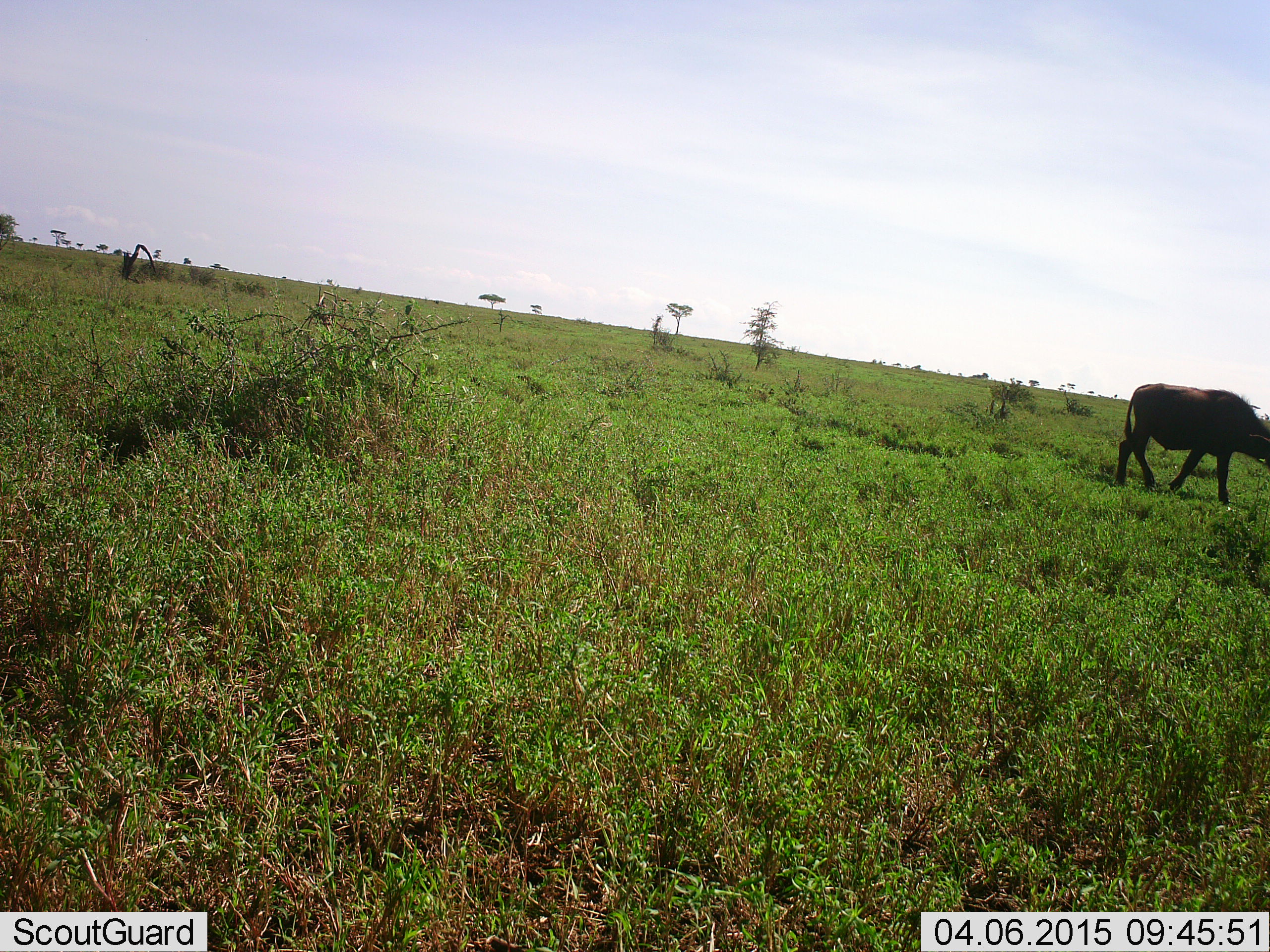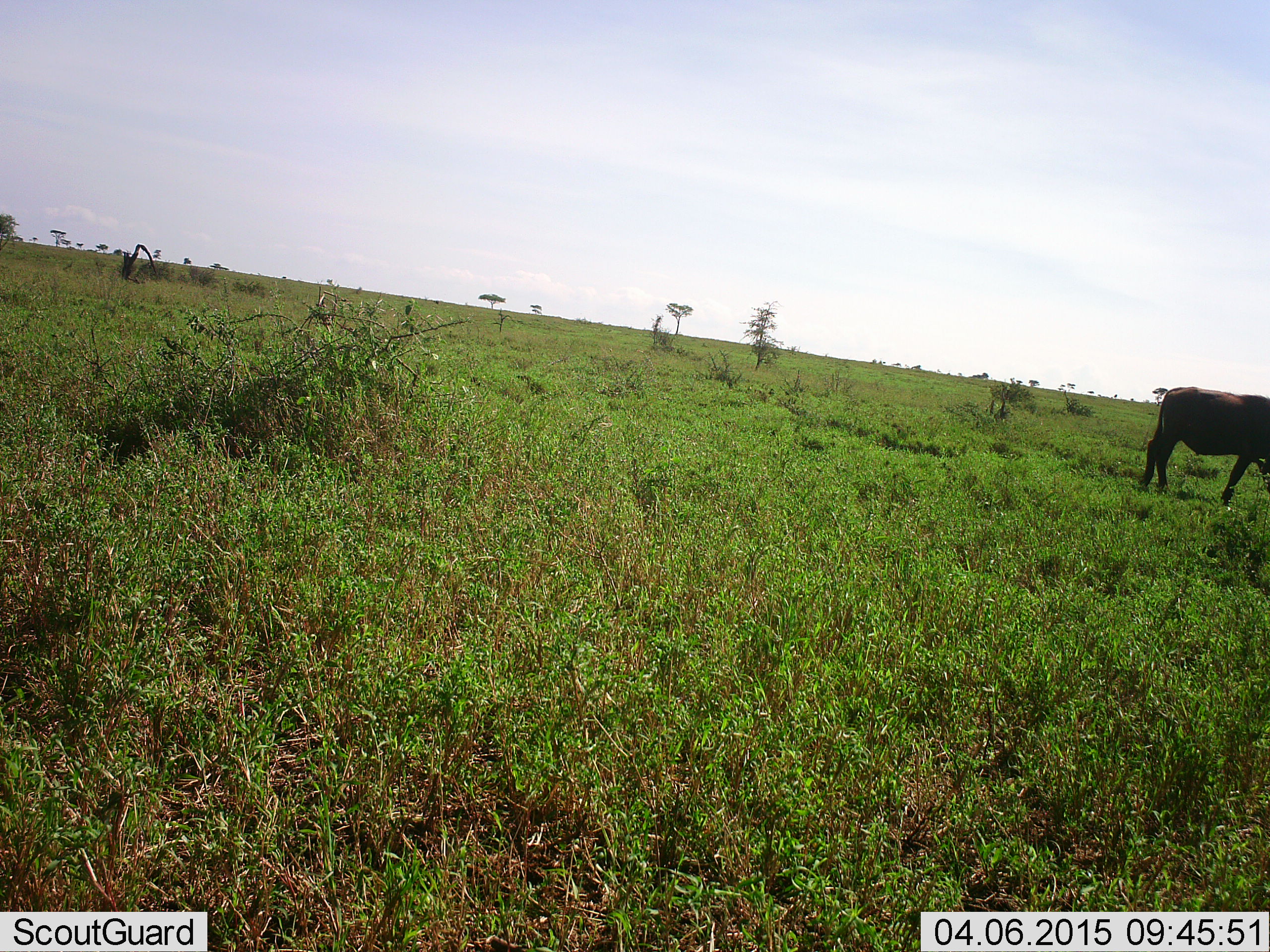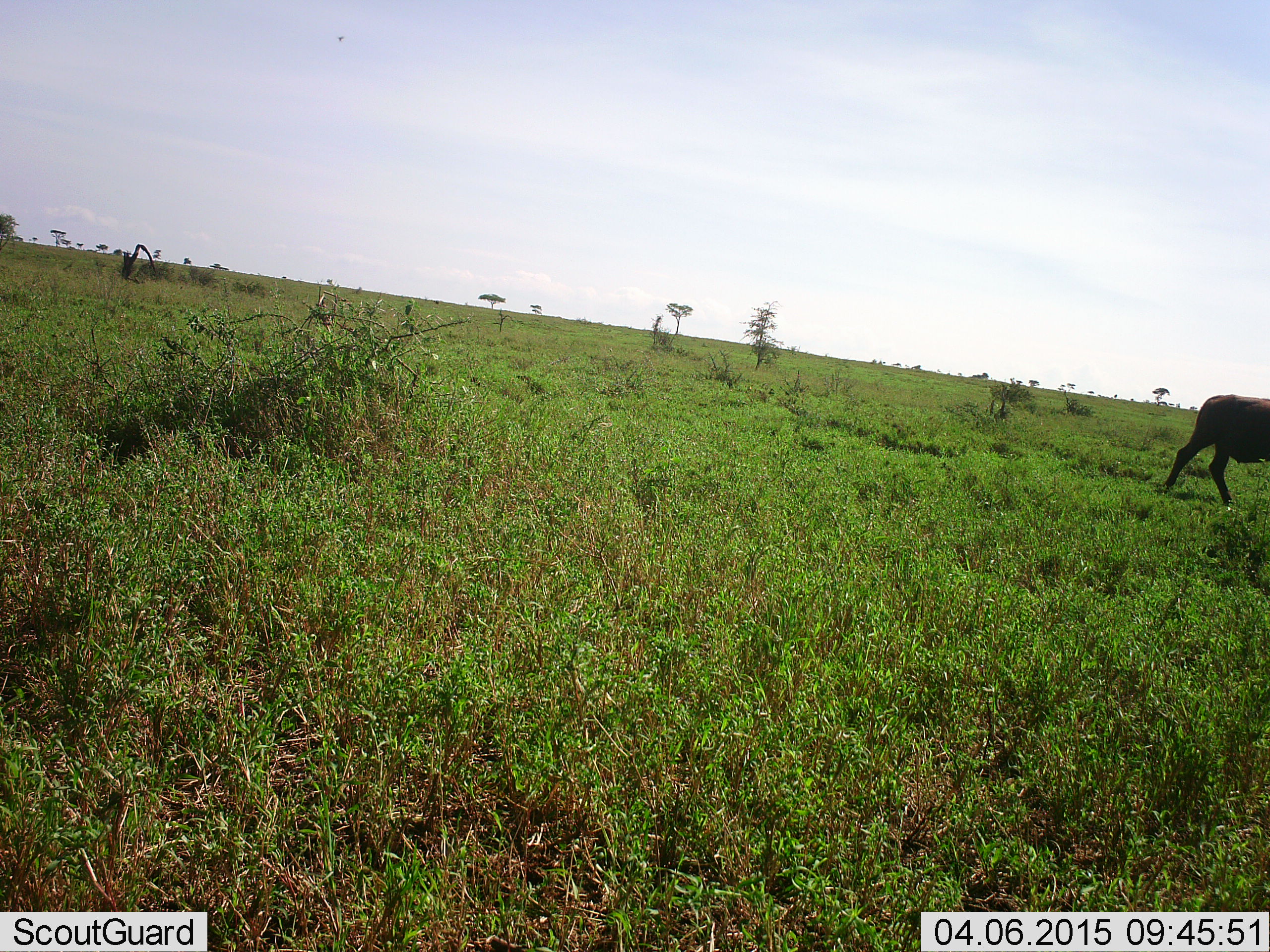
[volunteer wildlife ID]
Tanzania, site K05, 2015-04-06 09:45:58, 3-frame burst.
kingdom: Animalia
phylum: Chordata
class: Mammalia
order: Artiodactyla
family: Bovidae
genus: Syncerus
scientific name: Syncerus caffer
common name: cape buffalo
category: buffalo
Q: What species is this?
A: Buffalo (cape buffalo) (Syncerus caffer).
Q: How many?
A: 1.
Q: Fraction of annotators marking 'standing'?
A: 0%.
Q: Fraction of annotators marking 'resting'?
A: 0%.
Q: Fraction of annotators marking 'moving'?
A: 100%.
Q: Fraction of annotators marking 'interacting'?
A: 0%.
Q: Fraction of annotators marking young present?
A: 0%.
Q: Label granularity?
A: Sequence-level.